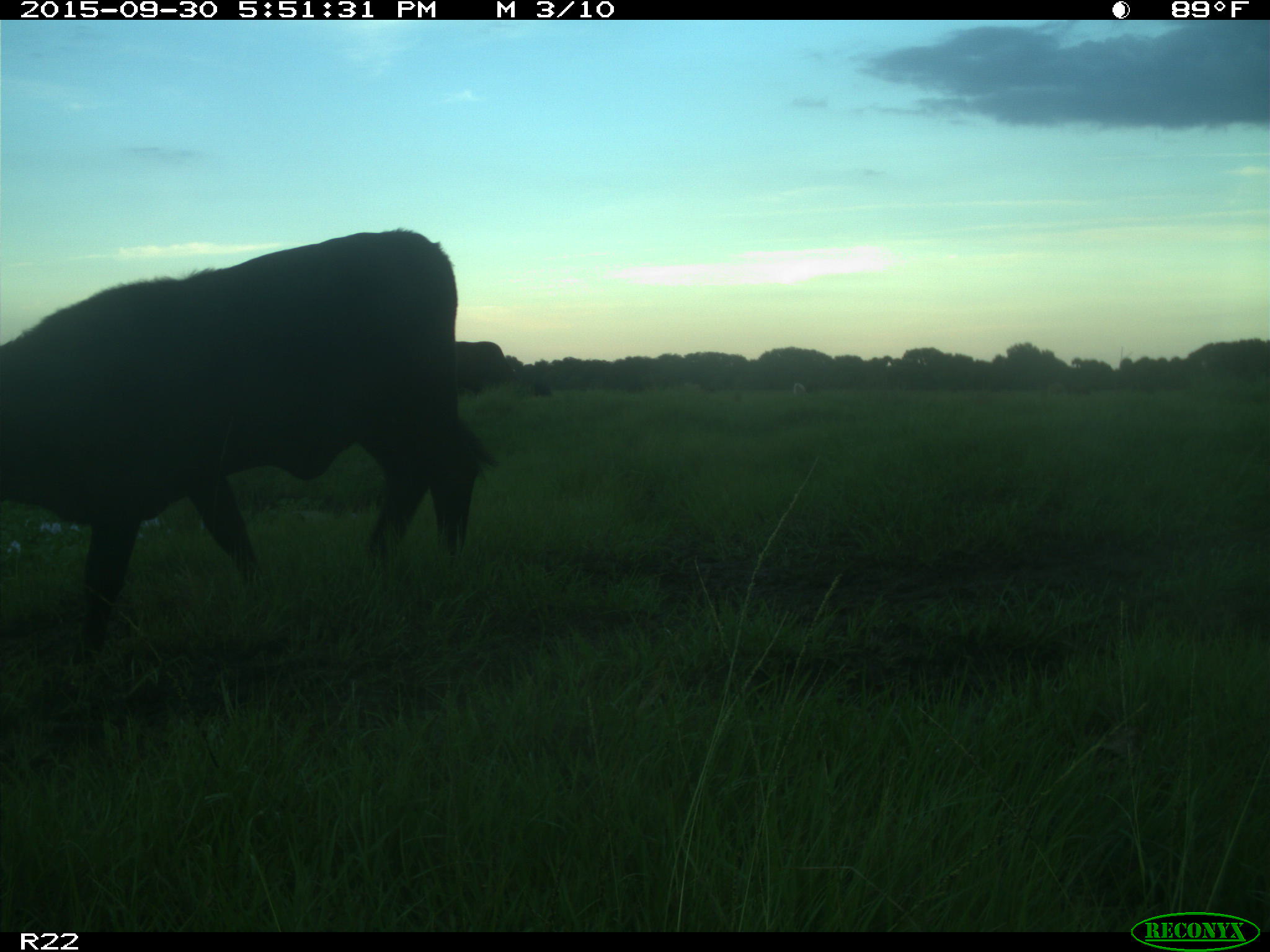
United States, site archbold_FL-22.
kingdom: Animalia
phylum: Chordata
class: Mammalia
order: Artiodactyla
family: Bovidae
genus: Bos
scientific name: Bos taurus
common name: domestic cow